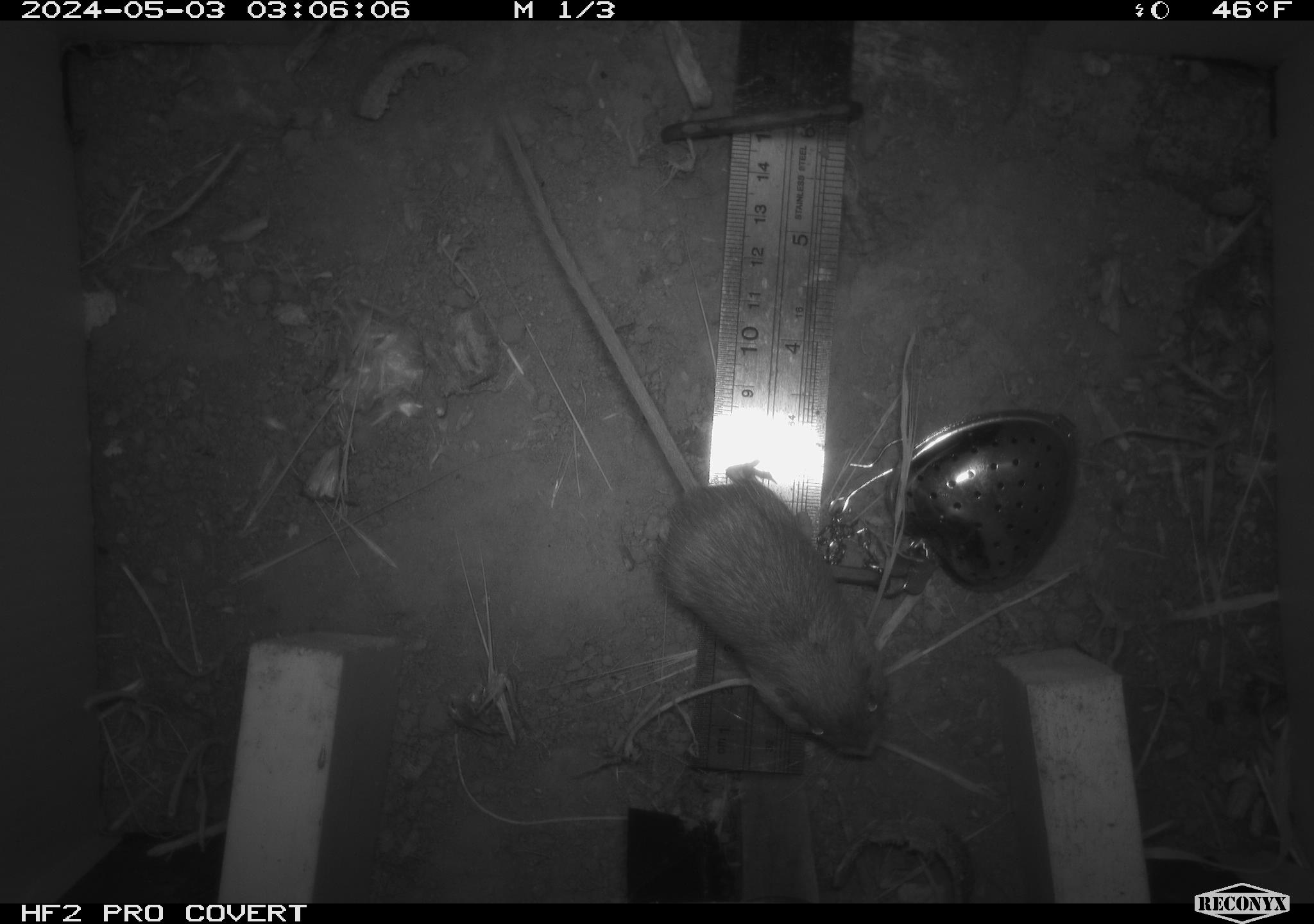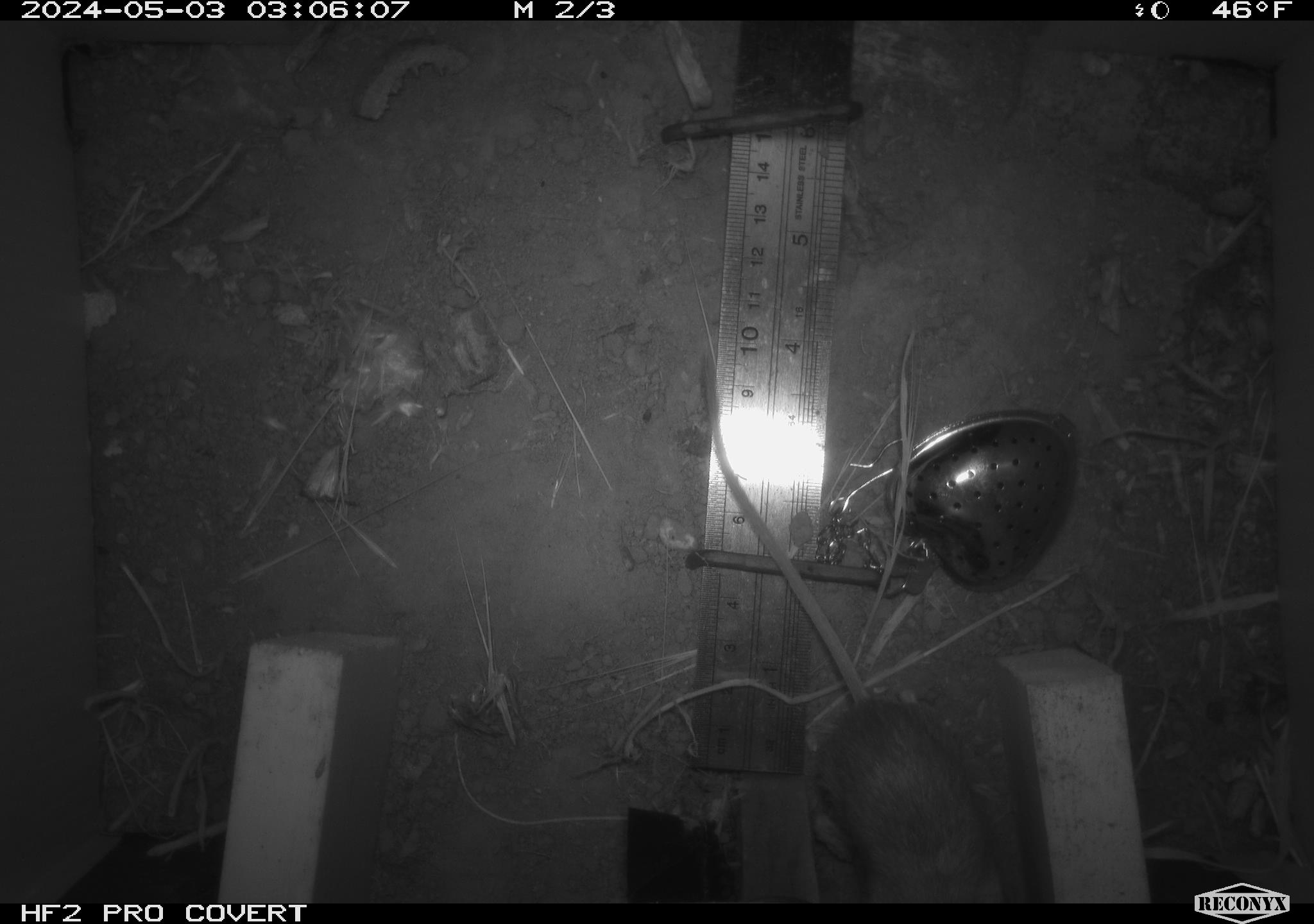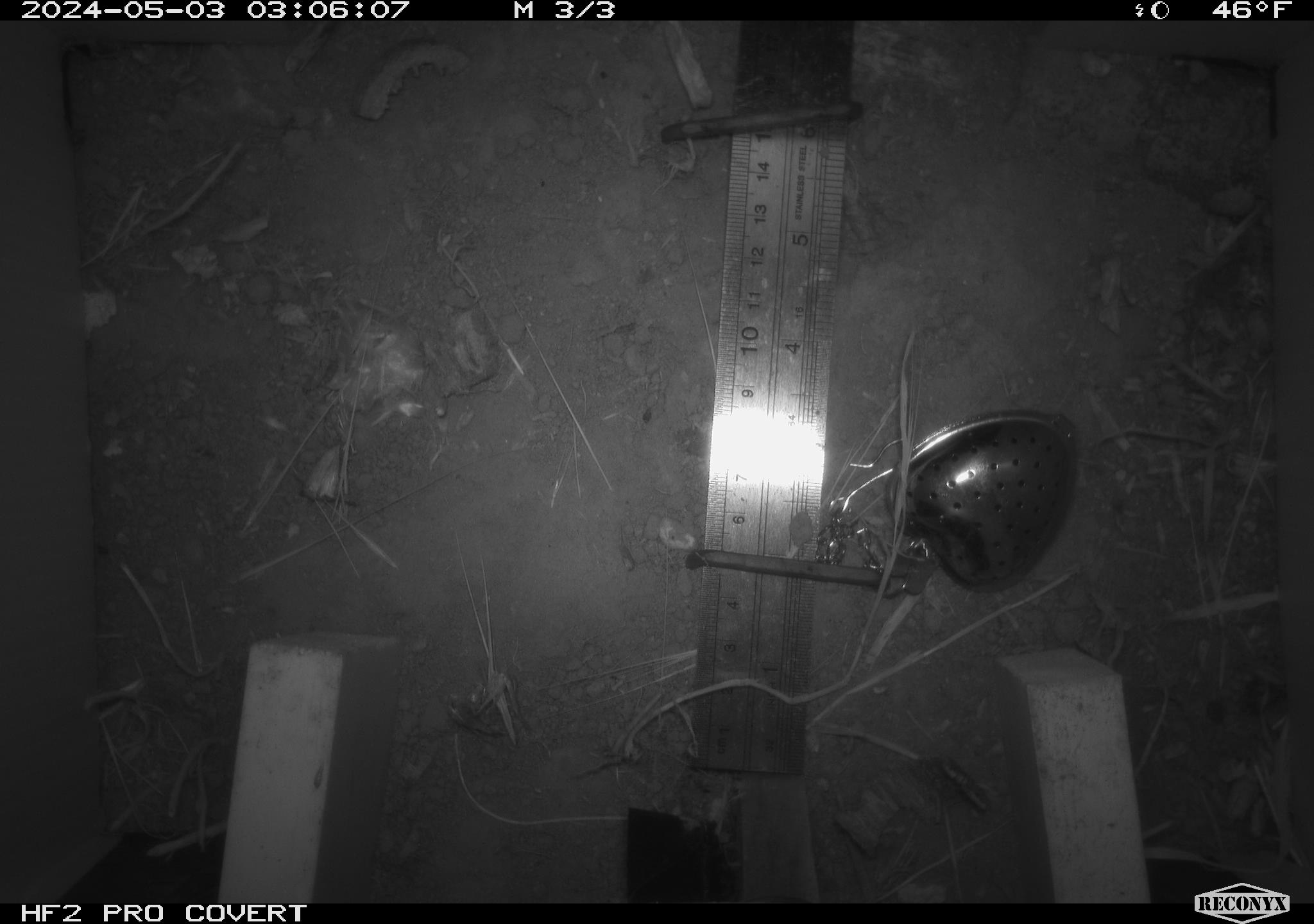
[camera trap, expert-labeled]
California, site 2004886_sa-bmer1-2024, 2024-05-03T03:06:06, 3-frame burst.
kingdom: Animalia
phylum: Chordata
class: Mammalia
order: Rodentia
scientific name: Rodentia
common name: mouse species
Mouse species (Rodentia).